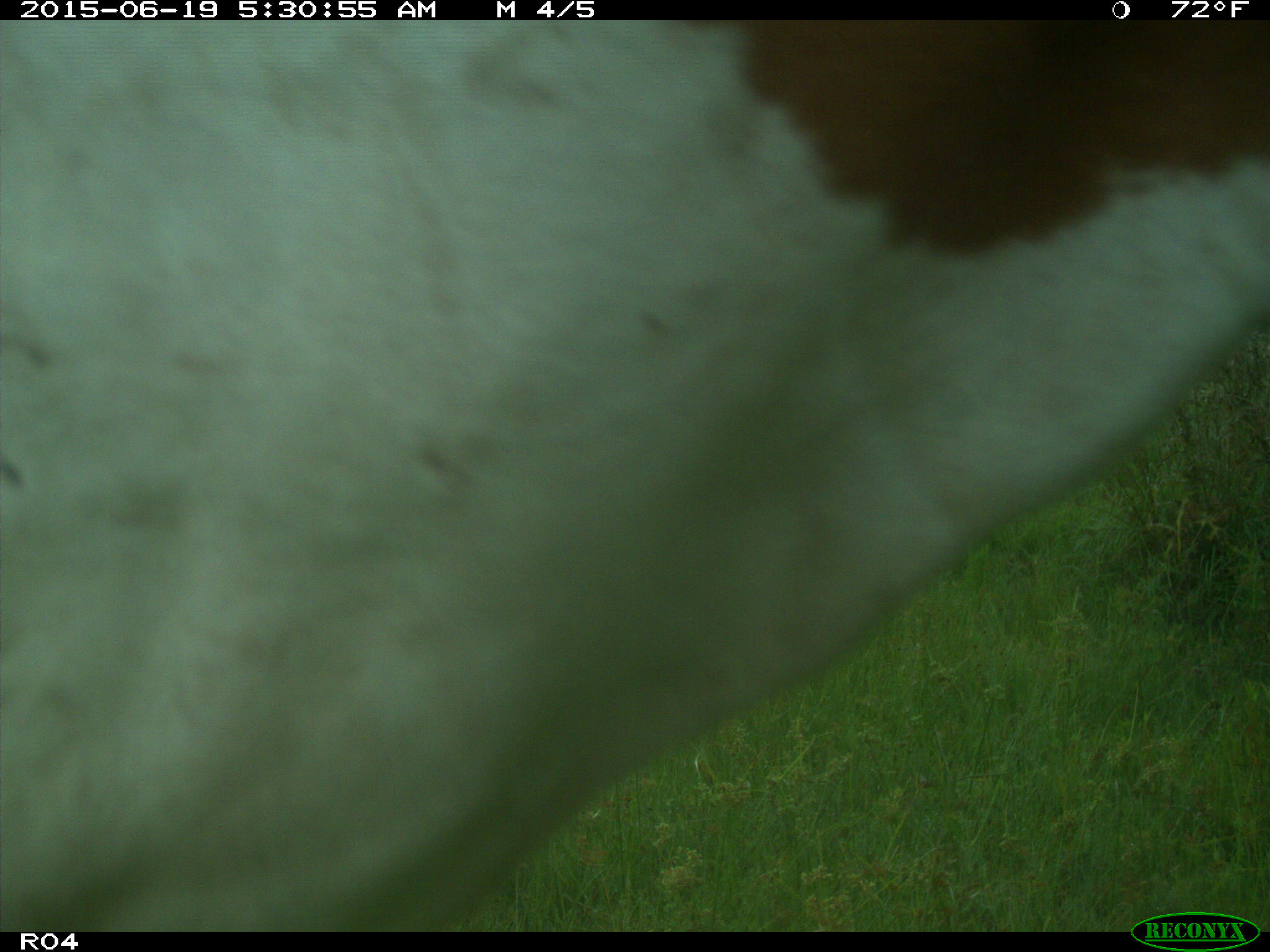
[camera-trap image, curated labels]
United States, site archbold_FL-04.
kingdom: Animalia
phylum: Chordata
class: Mammalia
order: Artiodactyla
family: Bovidae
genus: Bos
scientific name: Bos taurus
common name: domestic cow